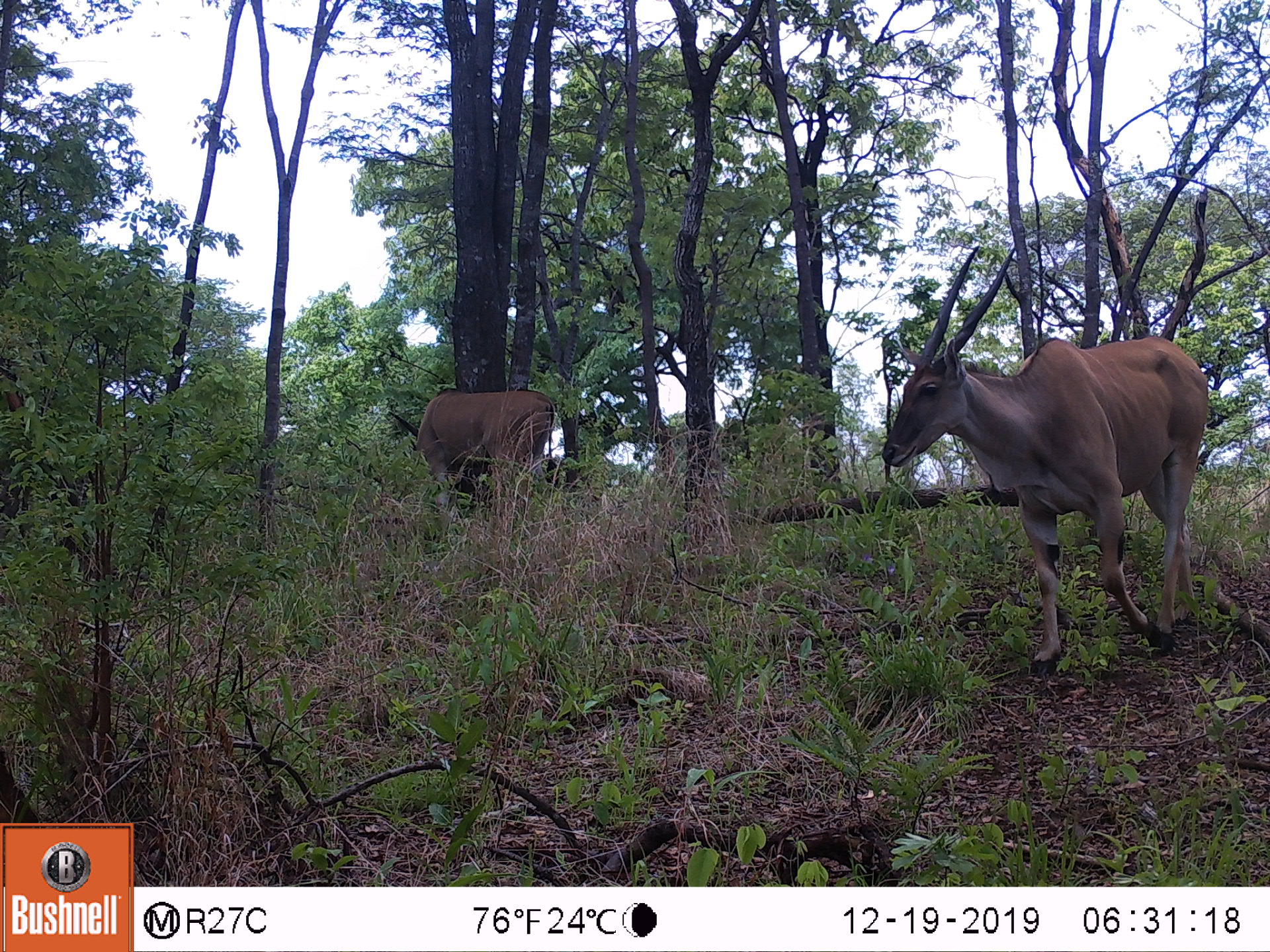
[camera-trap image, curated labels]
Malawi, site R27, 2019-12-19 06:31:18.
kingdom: Animalia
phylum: Chordata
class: Mammalia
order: Artiodactyla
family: Bovidae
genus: Tragelaphus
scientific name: Tragelaphus oryx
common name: common eland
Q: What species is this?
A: Common eland (Tragelaphus oryx).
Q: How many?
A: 2.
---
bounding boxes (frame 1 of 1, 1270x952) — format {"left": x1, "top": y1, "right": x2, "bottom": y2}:
common eland: {"left": 872, "top": 239, "right": 1217, "bottom": 651}; {"left": 394, "top": 377, "right": 575, "bottom": 515}